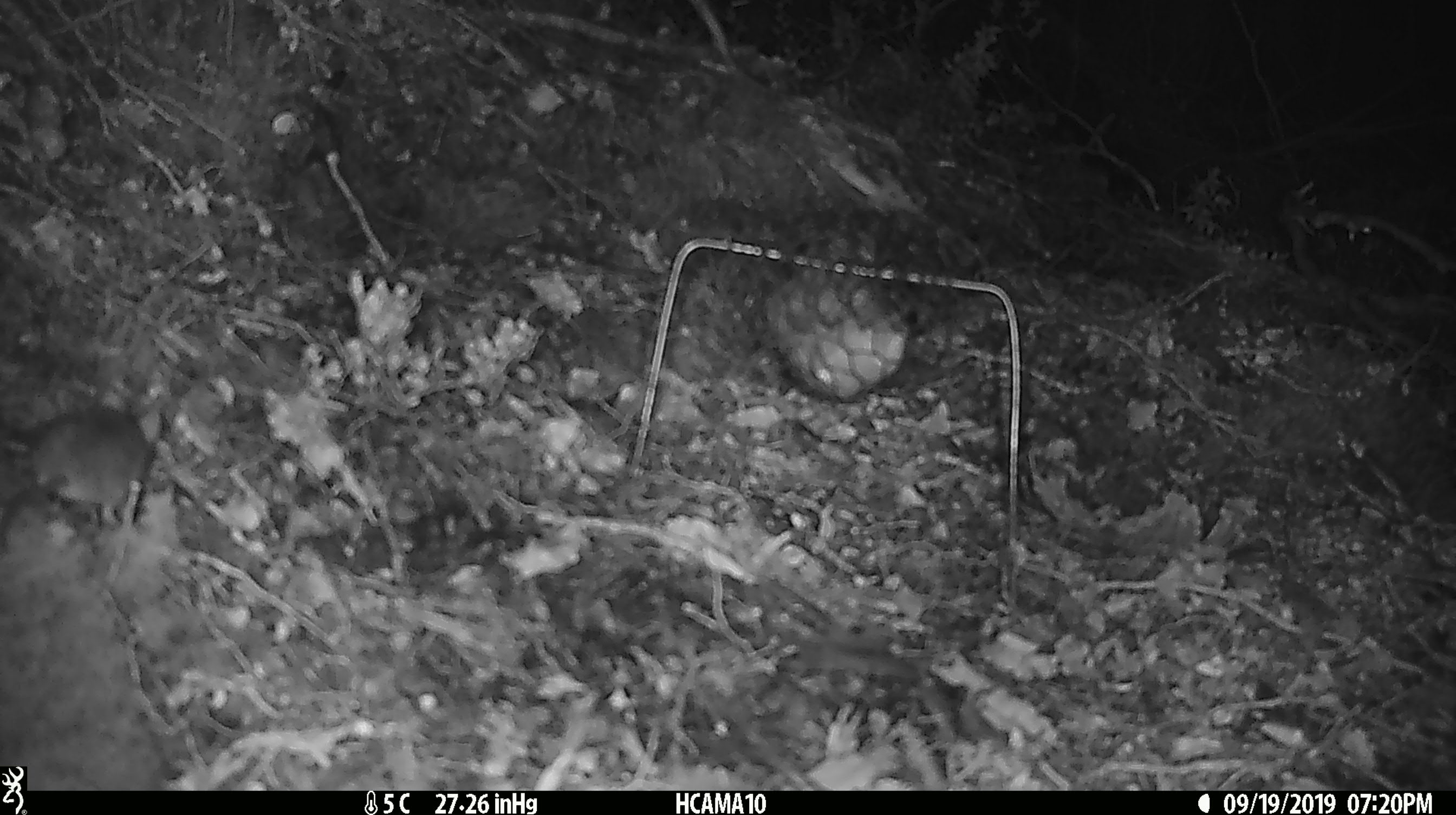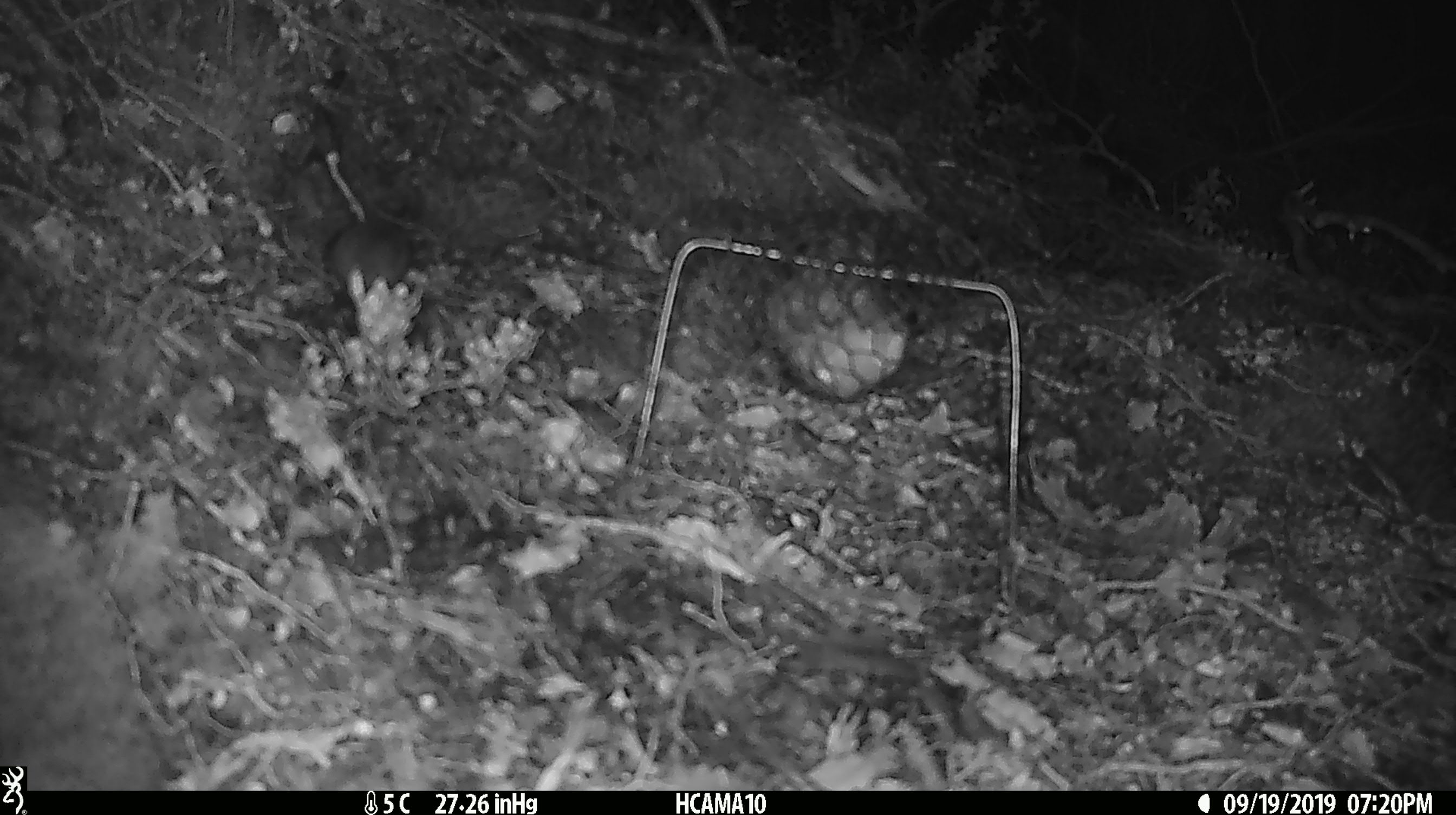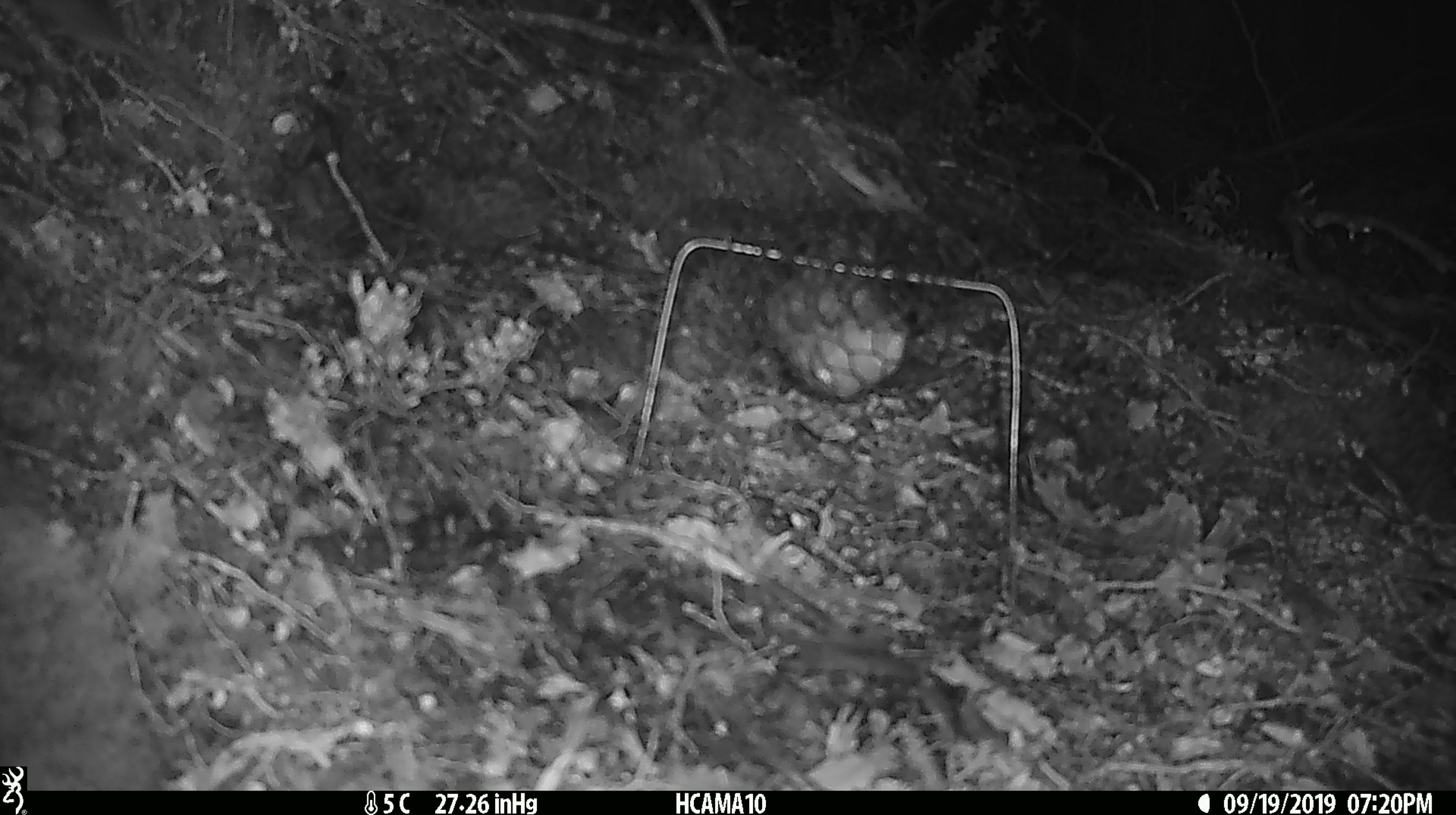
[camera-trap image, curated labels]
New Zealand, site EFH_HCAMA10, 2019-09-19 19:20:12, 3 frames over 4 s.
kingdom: Animalia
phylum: Chordata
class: Mammalia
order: Rodentia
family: Muridae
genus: Mus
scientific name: Mus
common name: mouse